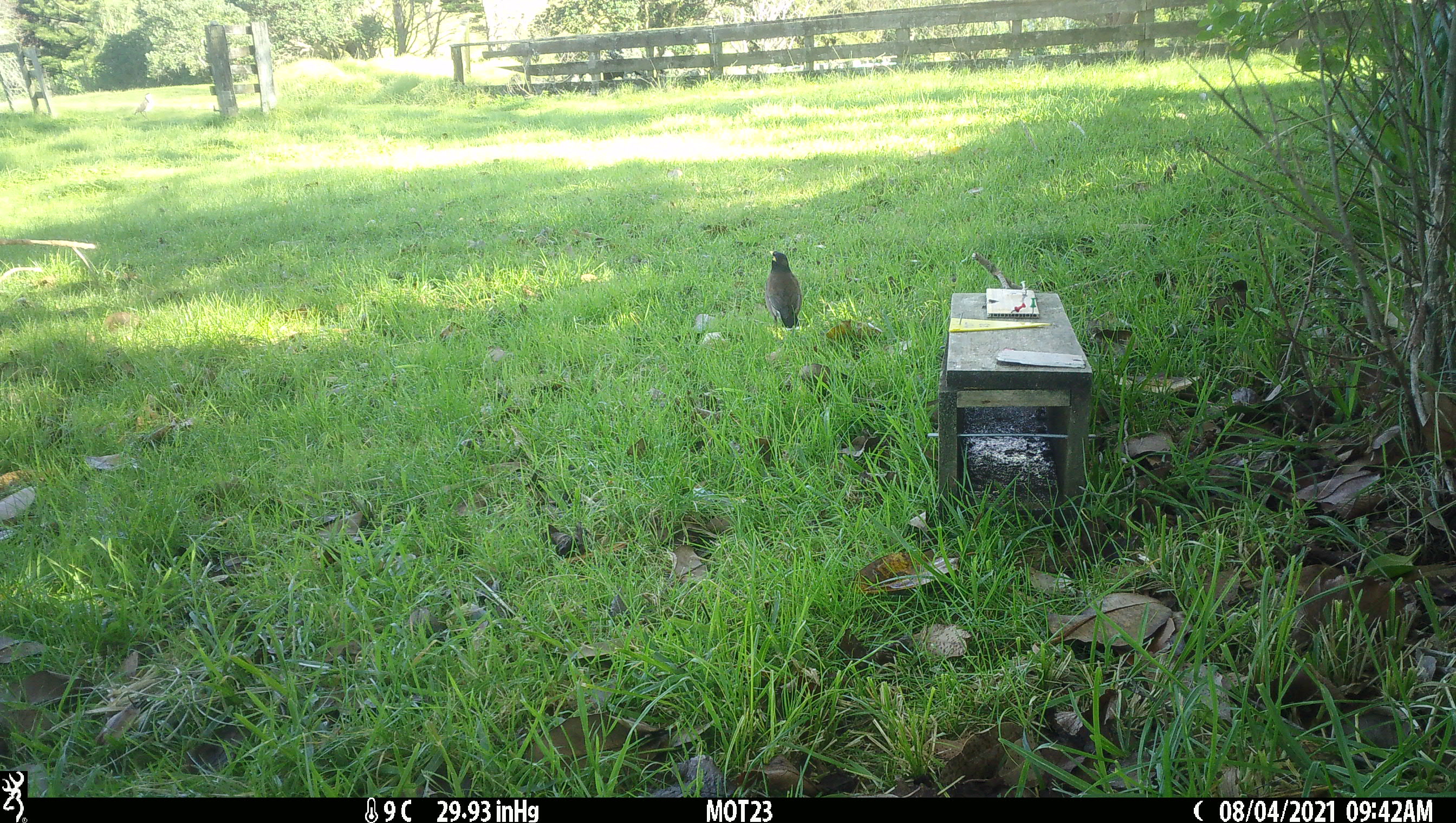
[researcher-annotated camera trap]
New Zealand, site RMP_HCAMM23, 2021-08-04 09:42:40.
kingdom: Animalia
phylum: Chordata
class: Aves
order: Passeriformes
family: Sturnidae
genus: Acridotheres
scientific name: Acridotheres tristis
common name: common myna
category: myna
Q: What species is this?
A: Myna (common myna) (Acridotheres tristis).